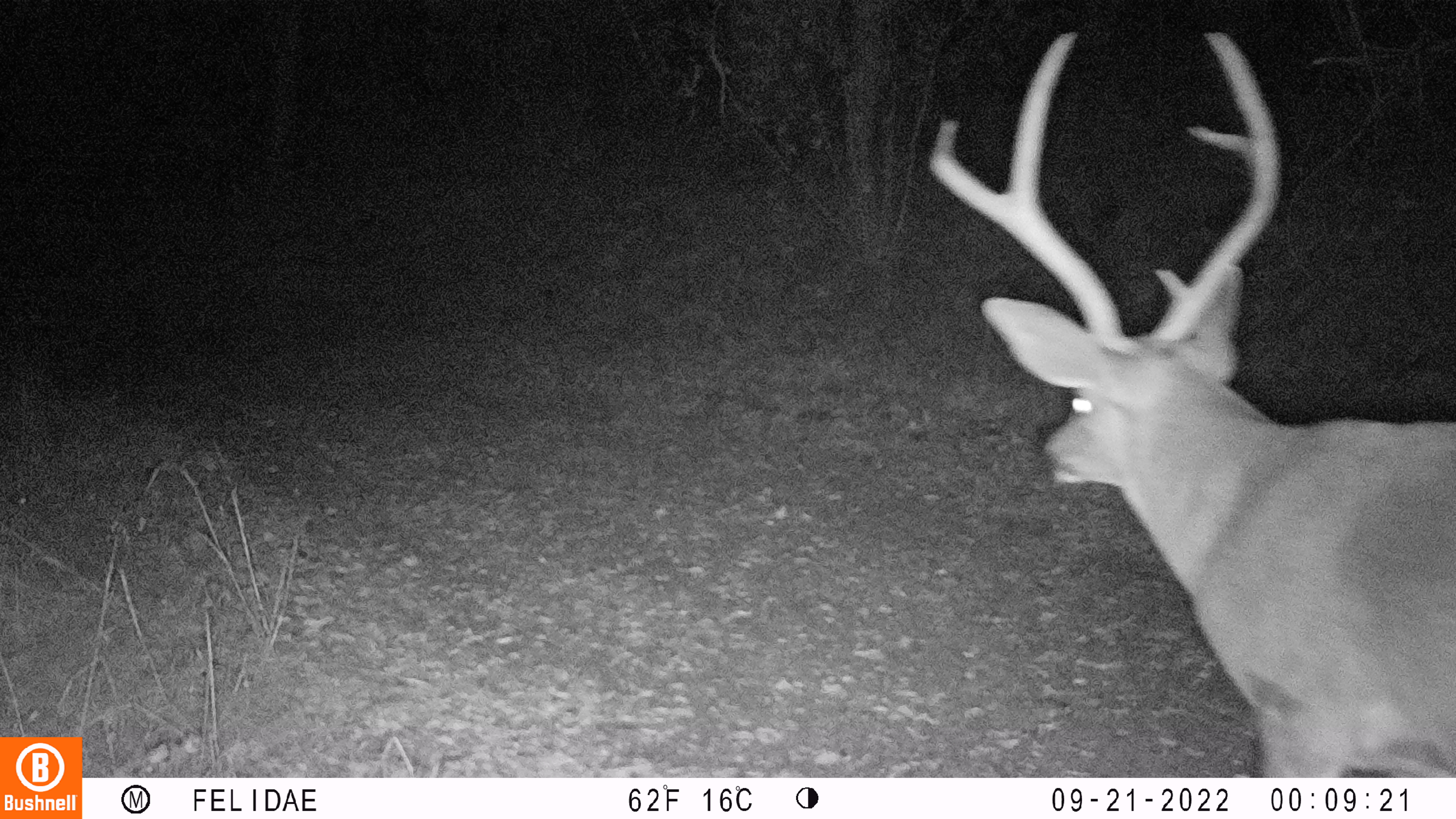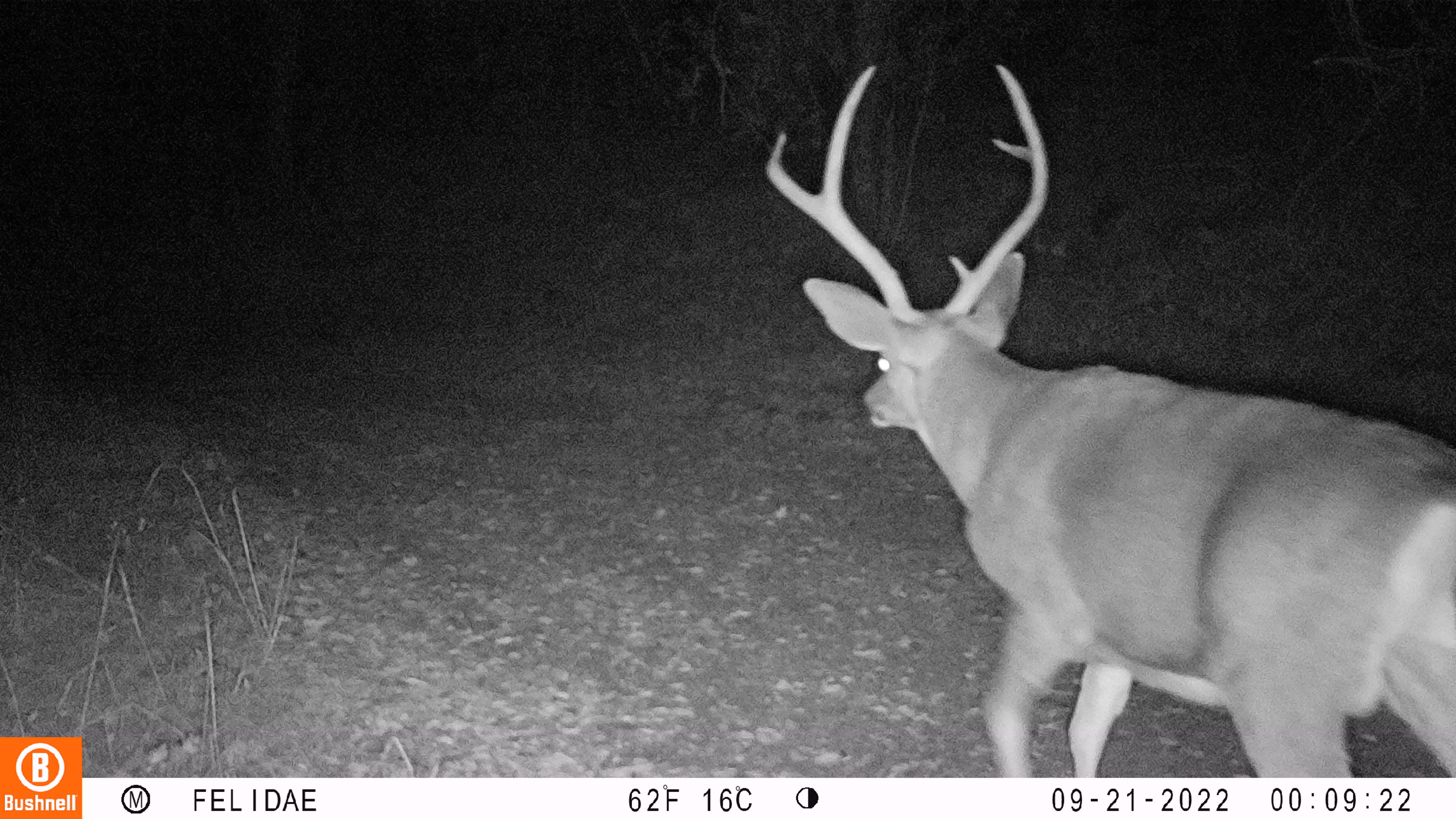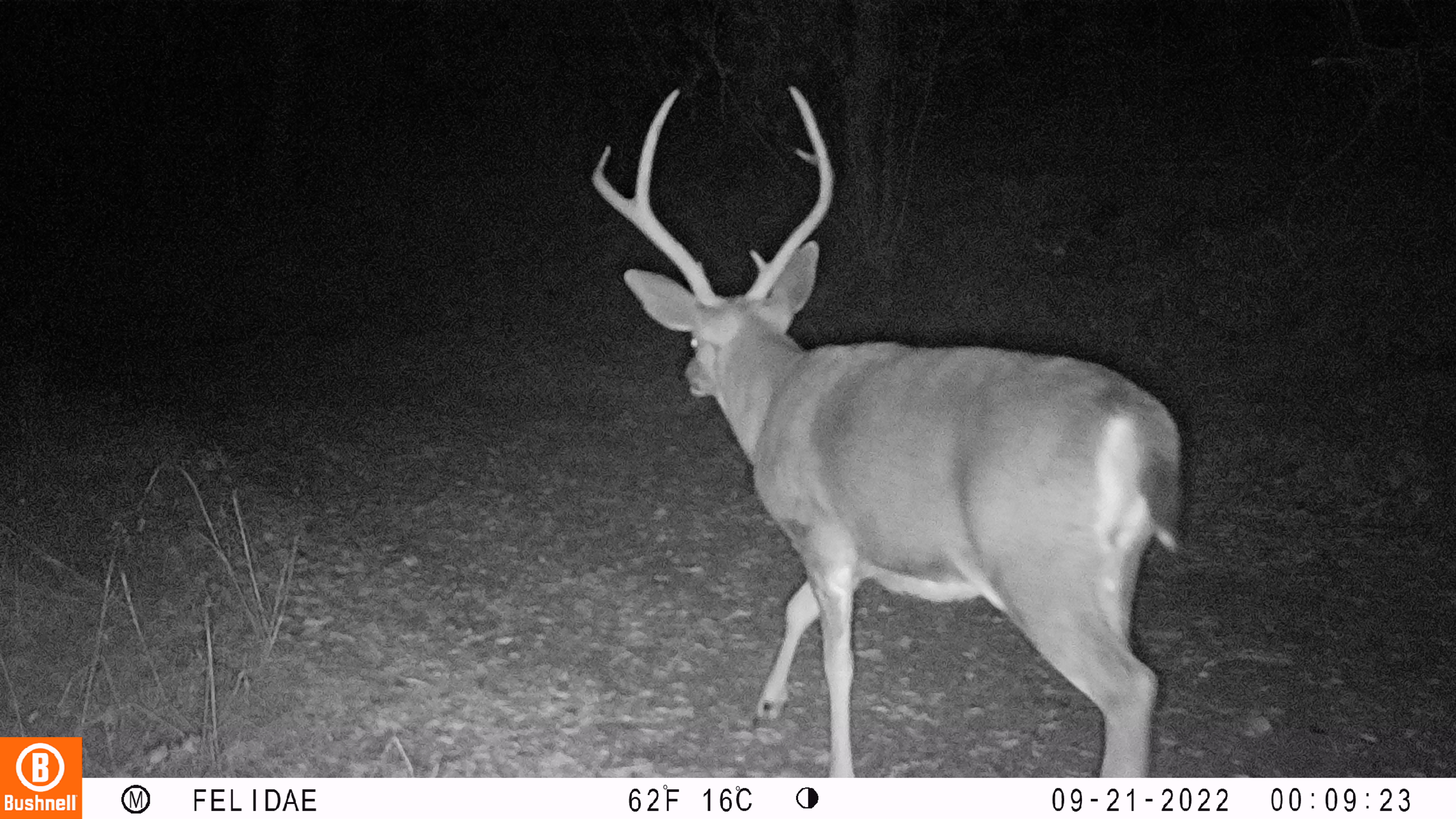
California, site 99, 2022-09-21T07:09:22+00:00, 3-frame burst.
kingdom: Animalia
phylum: Chordata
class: Mammalia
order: Artiodactyla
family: Cervidae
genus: Odocoileus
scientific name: Odocoileus hemionus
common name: mule deer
Mule deer (Odocoileus hemionus).